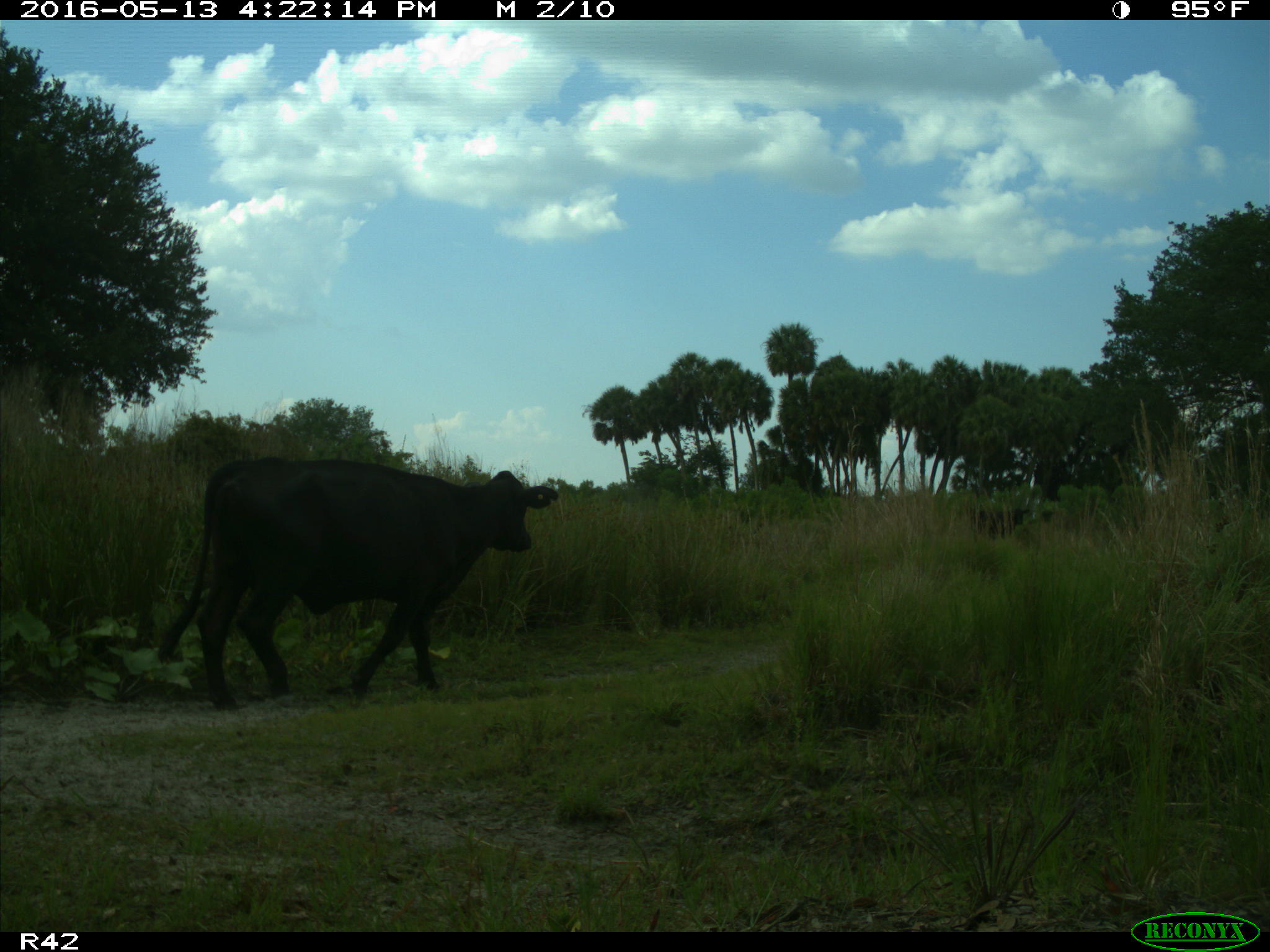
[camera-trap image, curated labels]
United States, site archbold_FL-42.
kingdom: Animalia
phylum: Chordata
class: Mammalia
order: Artiodactyla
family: Bovidae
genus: Bos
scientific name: Bos taurus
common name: domestic cow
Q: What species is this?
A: Bos taurus (domestic cow).